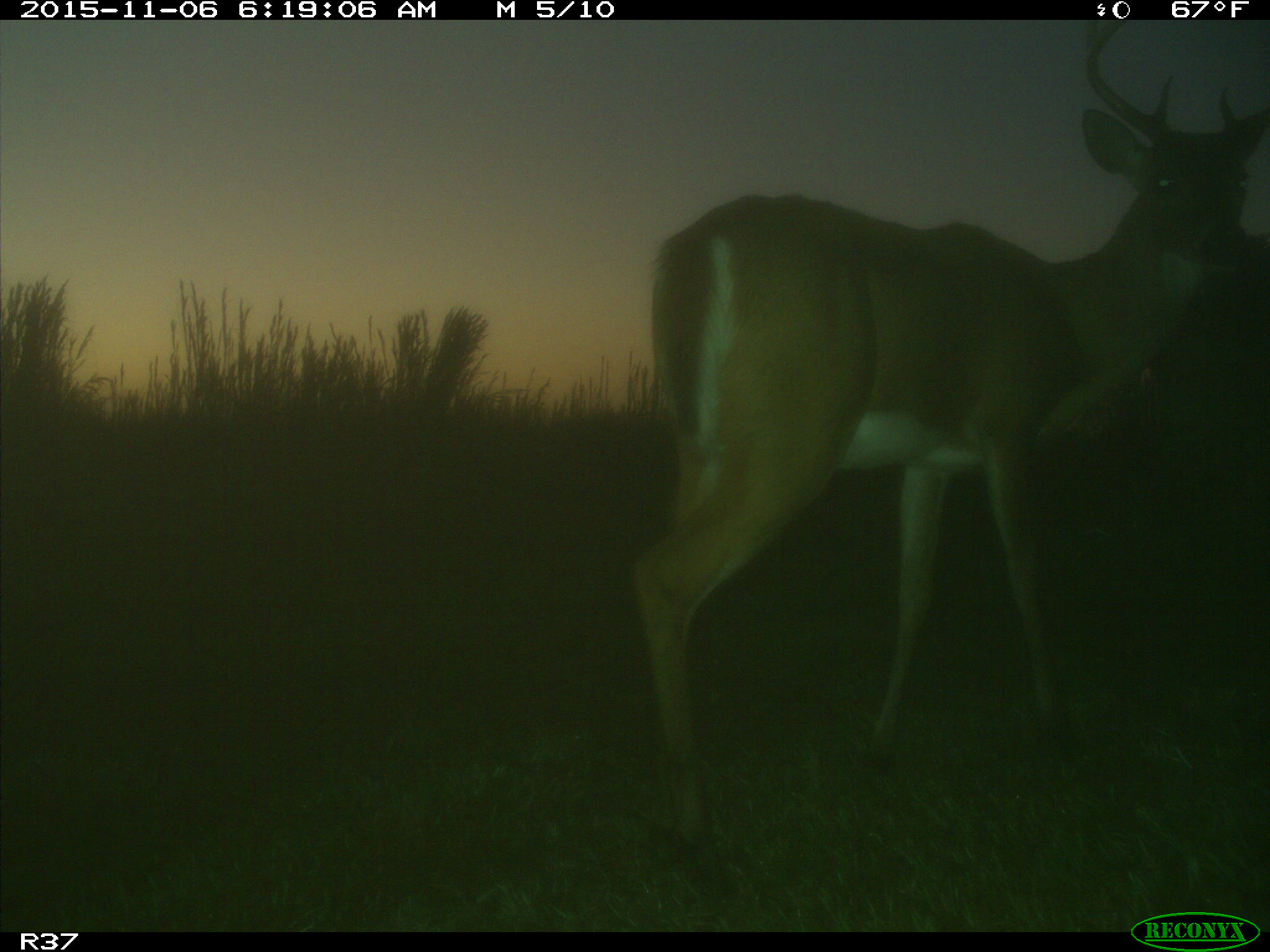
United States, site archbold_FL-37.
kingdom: Animalia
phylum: Chordata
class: Mammalia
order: Artiodactyla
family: Cervidae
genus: Odocoileus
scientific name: Odocoileus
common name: deer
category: unidentified deer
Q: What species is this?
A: Unidentified deer (deer) (Odocoileus).